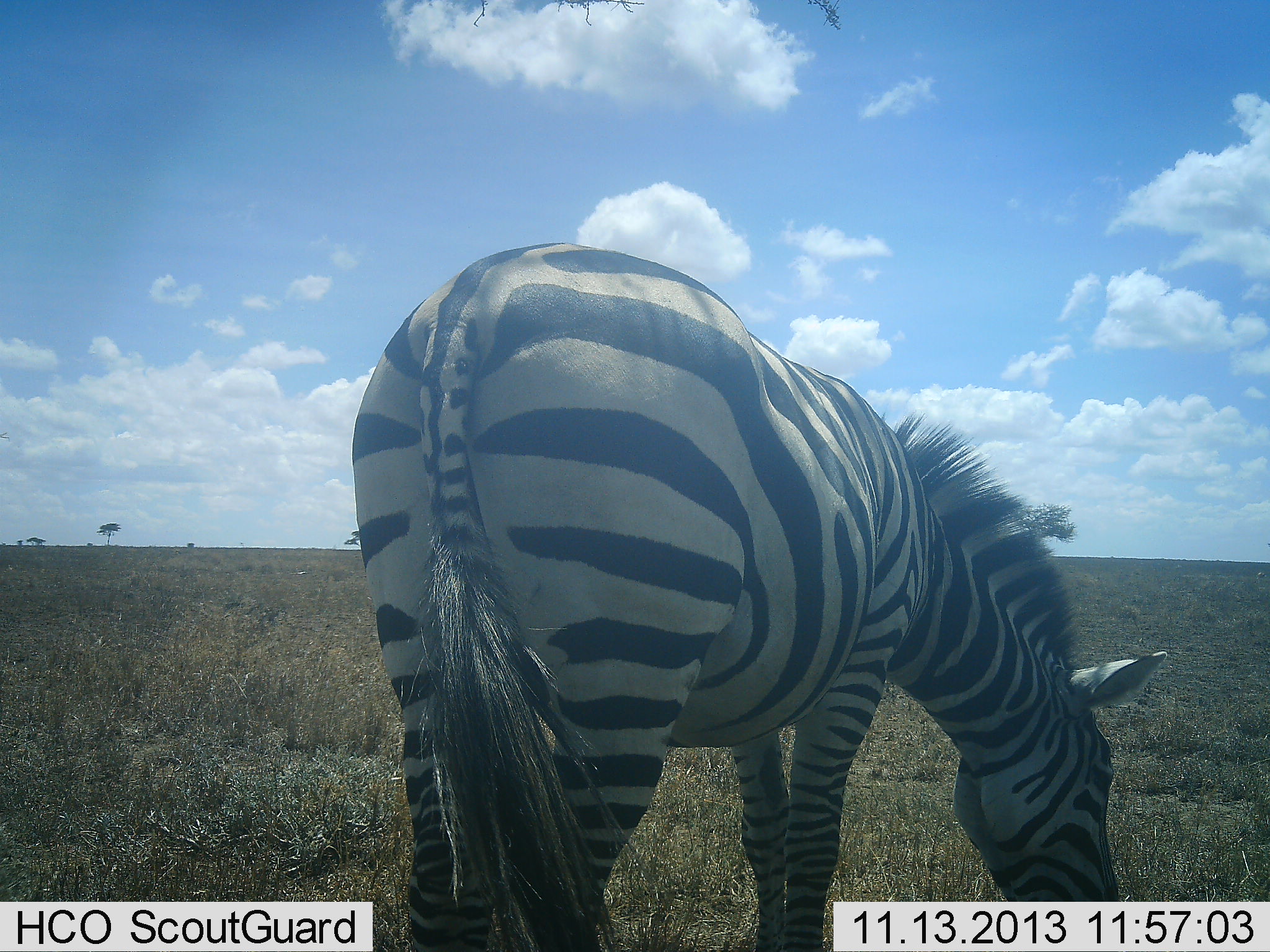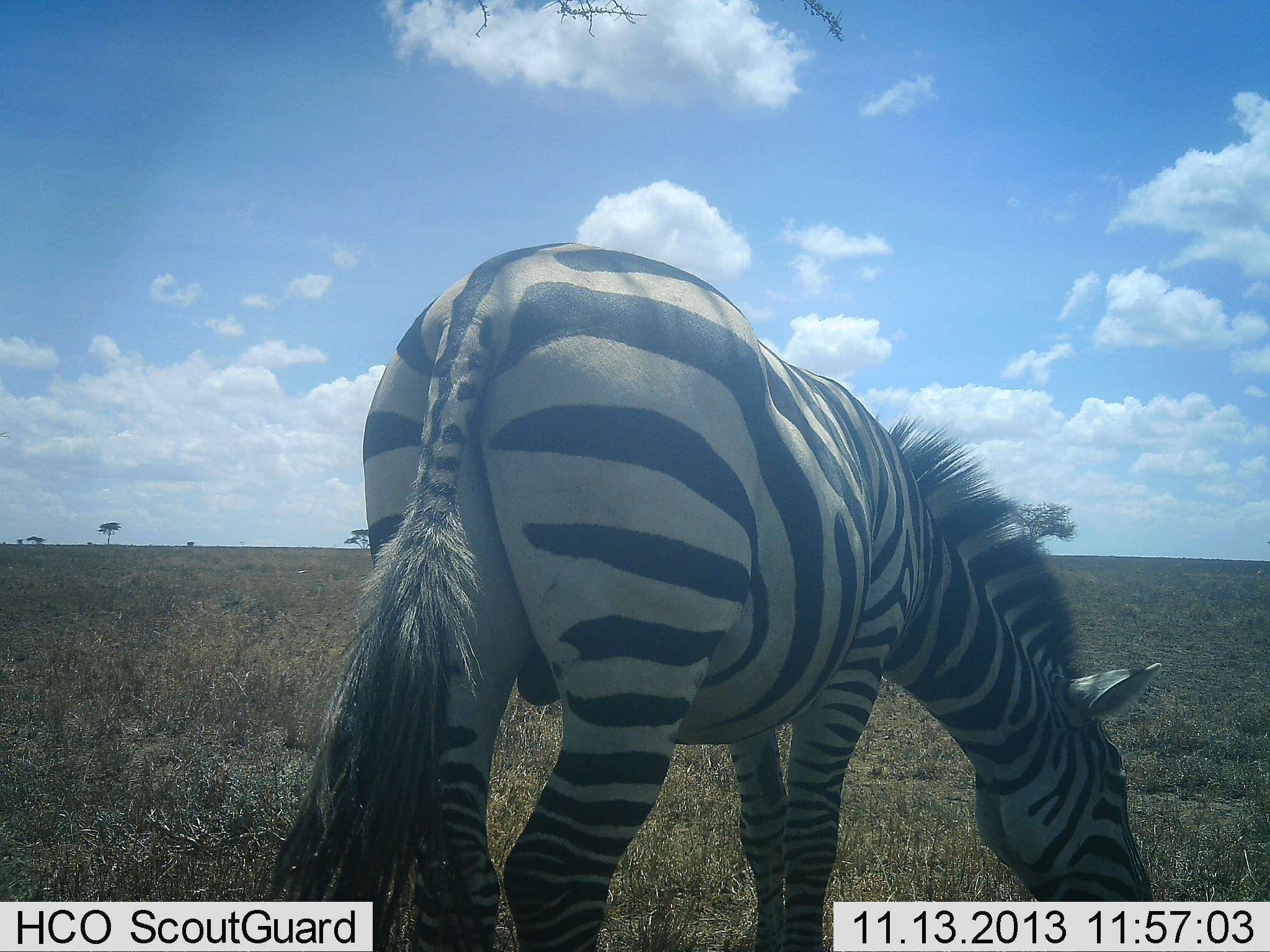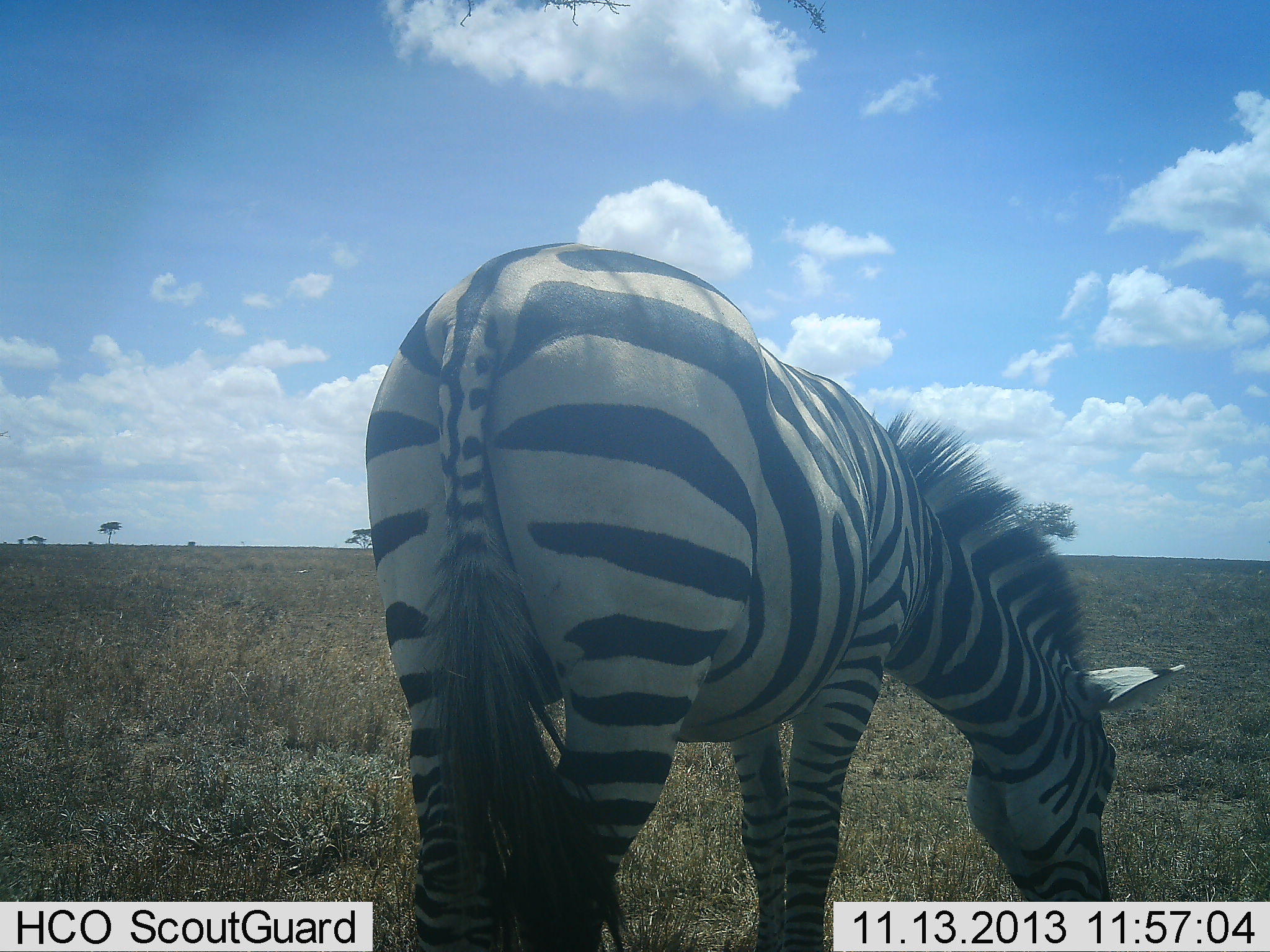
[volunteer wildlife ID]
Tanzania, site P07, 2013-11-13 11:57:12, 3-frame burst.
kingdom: Animalia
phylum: Chordata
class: Mammalia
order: Perissodactyla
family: Equidae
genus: Equus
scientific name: Equus quagga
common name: plains zebra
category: zebra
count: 1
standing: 40%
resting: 0%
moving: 0%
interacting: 0%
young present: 0%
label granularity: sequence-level